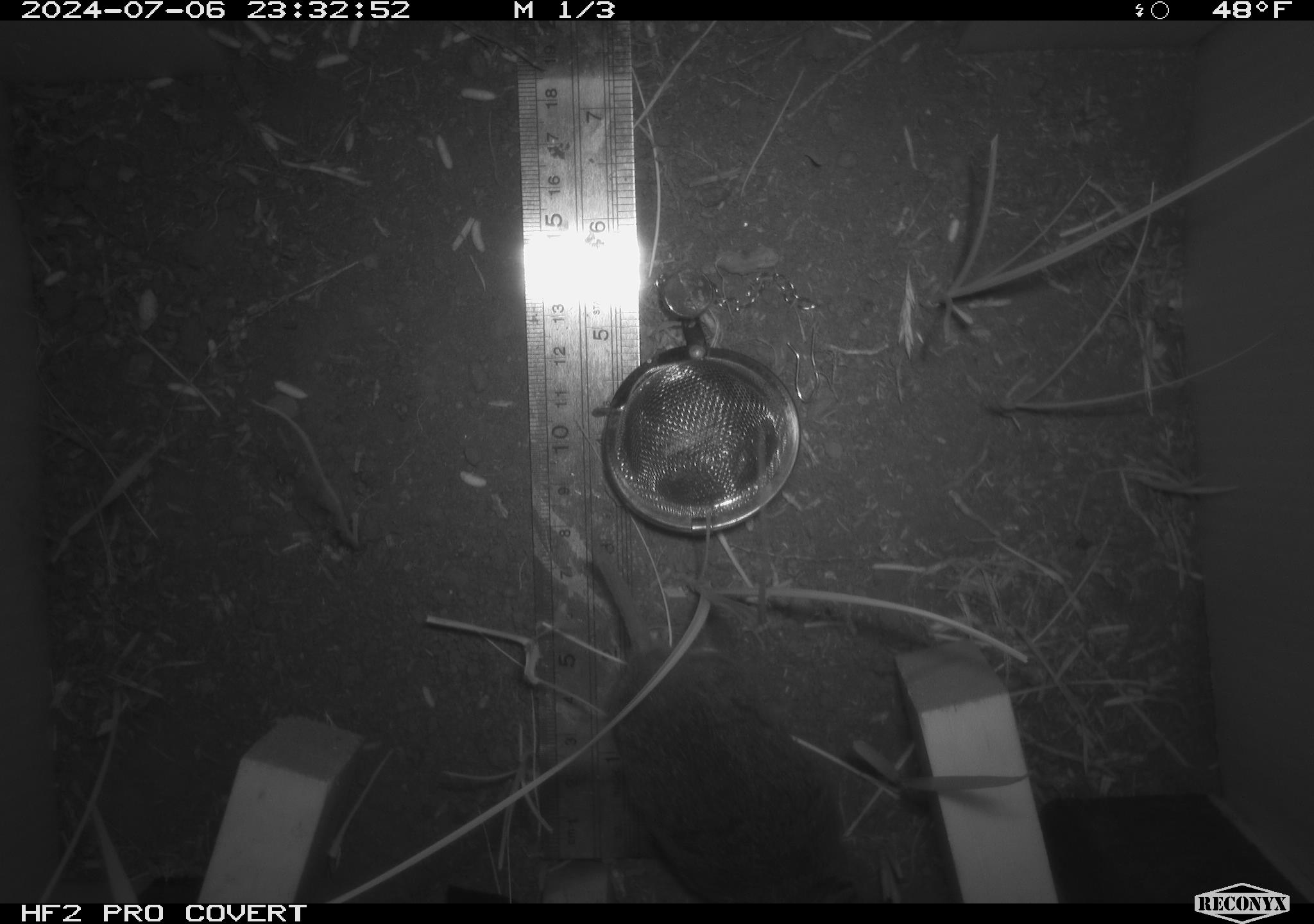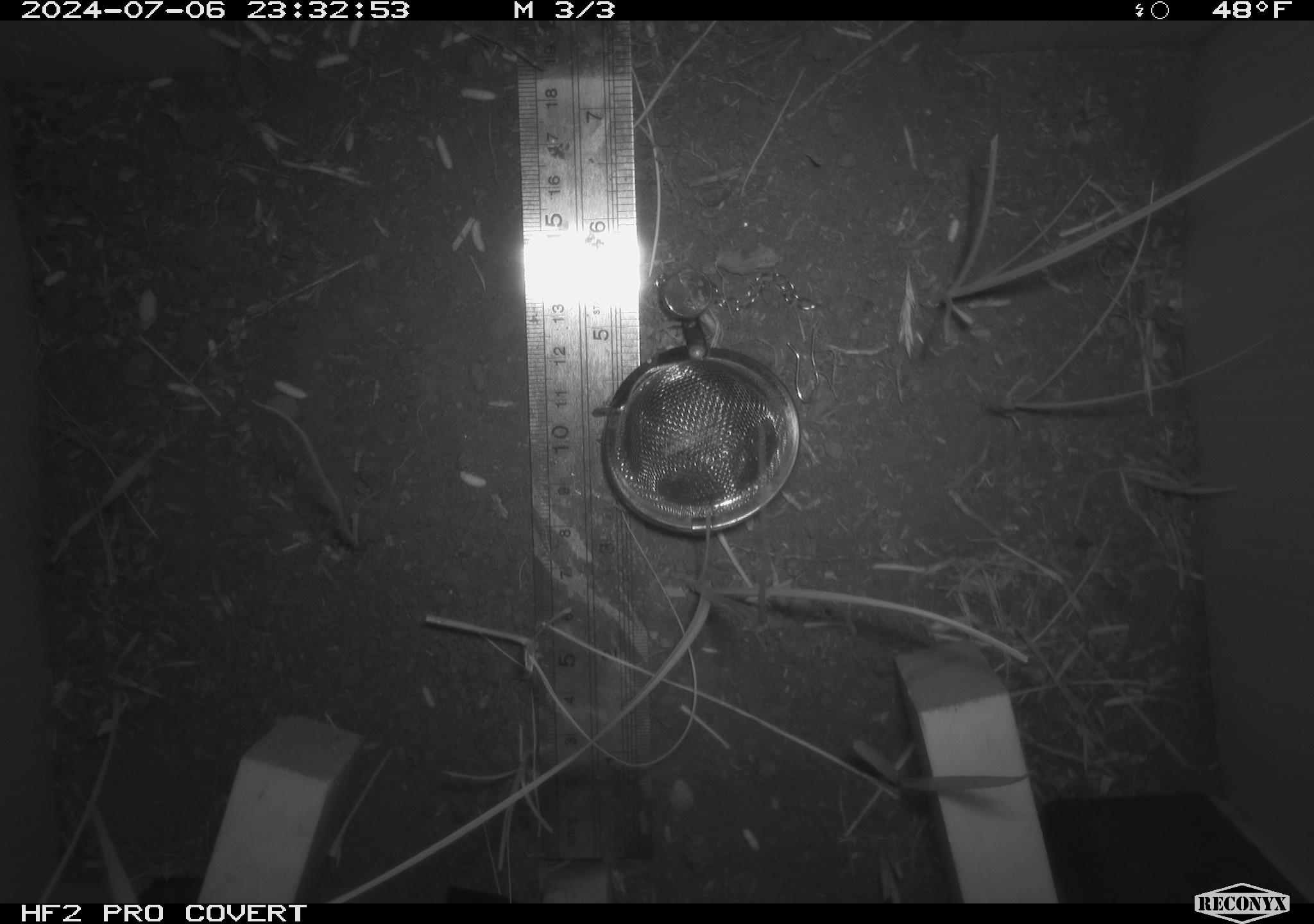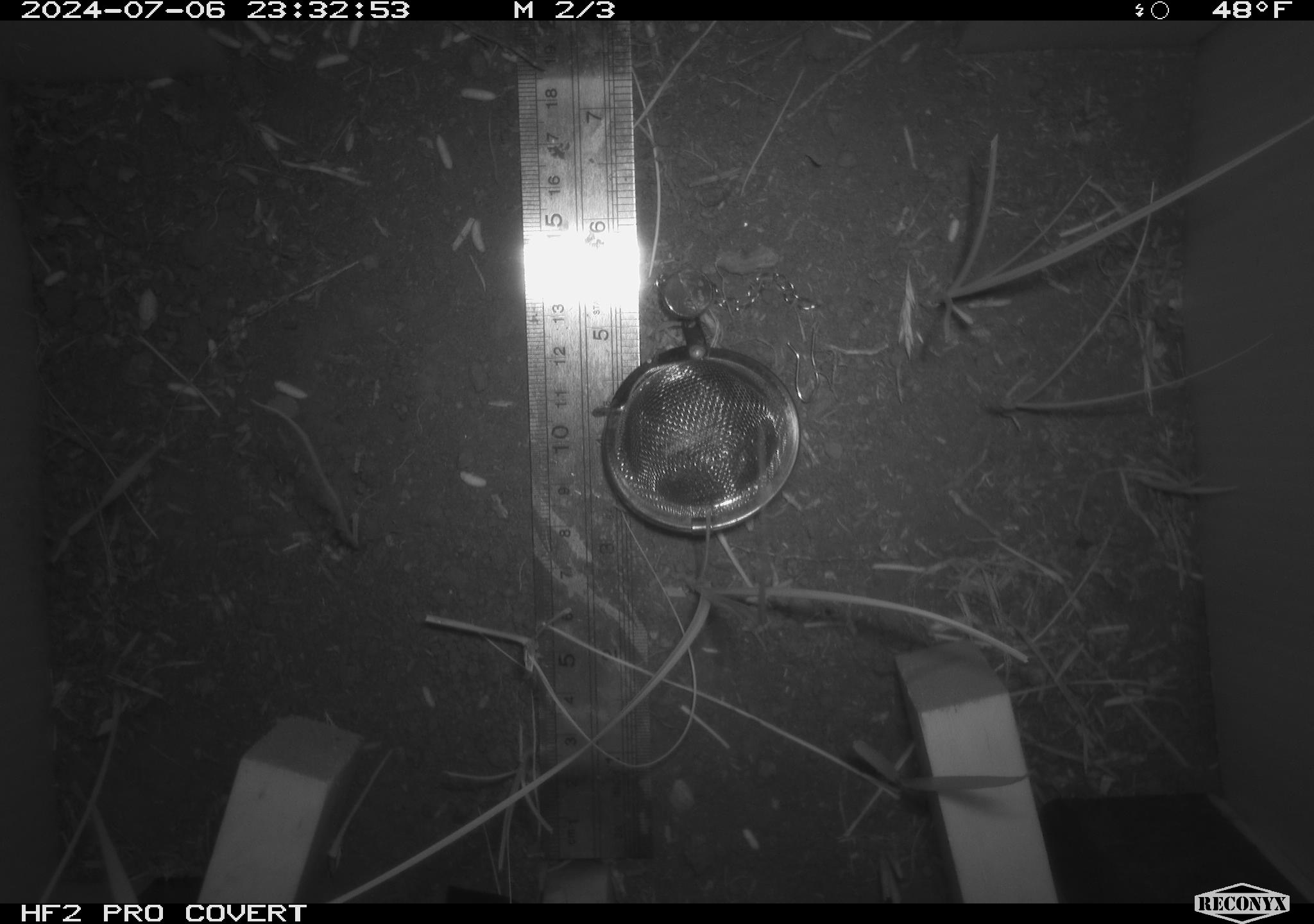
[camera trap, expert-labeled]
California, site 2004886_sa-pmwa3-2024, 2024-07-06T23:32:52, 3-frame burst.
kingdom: Animalia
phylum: Chordata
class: Mammalia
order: Rodentia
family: Cricetidae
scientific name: Arvicolinae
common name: voles, lemmings, and muskrats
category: arvicolinae subfamily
Arvicolinae subfamily (voles, lemmings, and muskrats) (Arvicolinae).